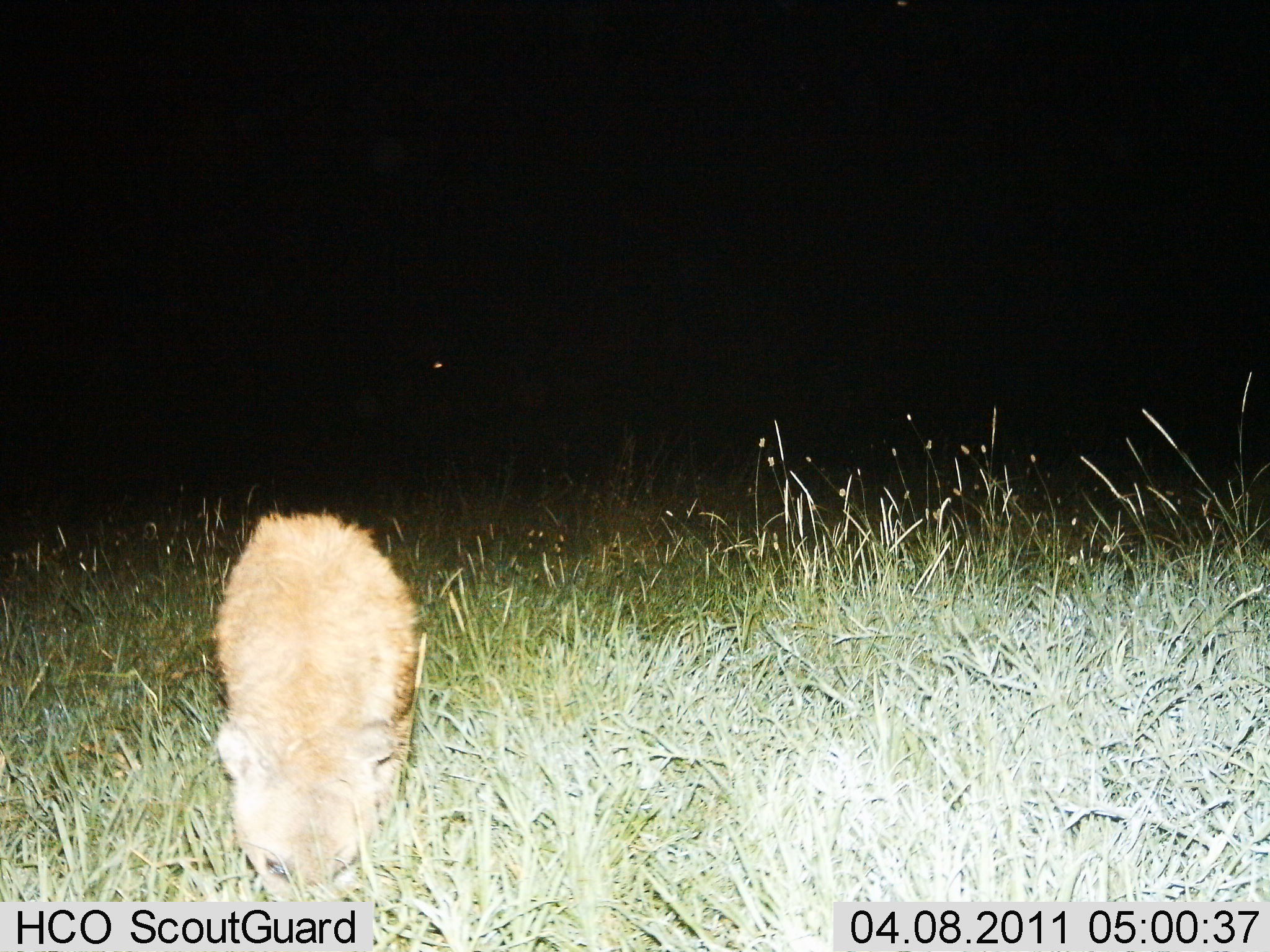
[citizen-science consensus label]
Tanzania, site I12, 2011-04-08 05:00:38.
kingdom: Animalia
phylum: Chordata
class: Mammalia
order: Rodentia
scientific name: Rodentia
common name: rodents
Rodents (Rodentia), count 1. Behavior (volunteer vote fractions): standing 33%, resting 0%, moving 17%, interacting 0%. Young present (vote fraction): 0%. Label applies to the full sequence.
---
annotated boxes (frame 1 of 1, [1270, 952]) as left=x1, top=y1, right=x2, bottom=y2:
animal: left=214, top=513, right=432, bottom=902